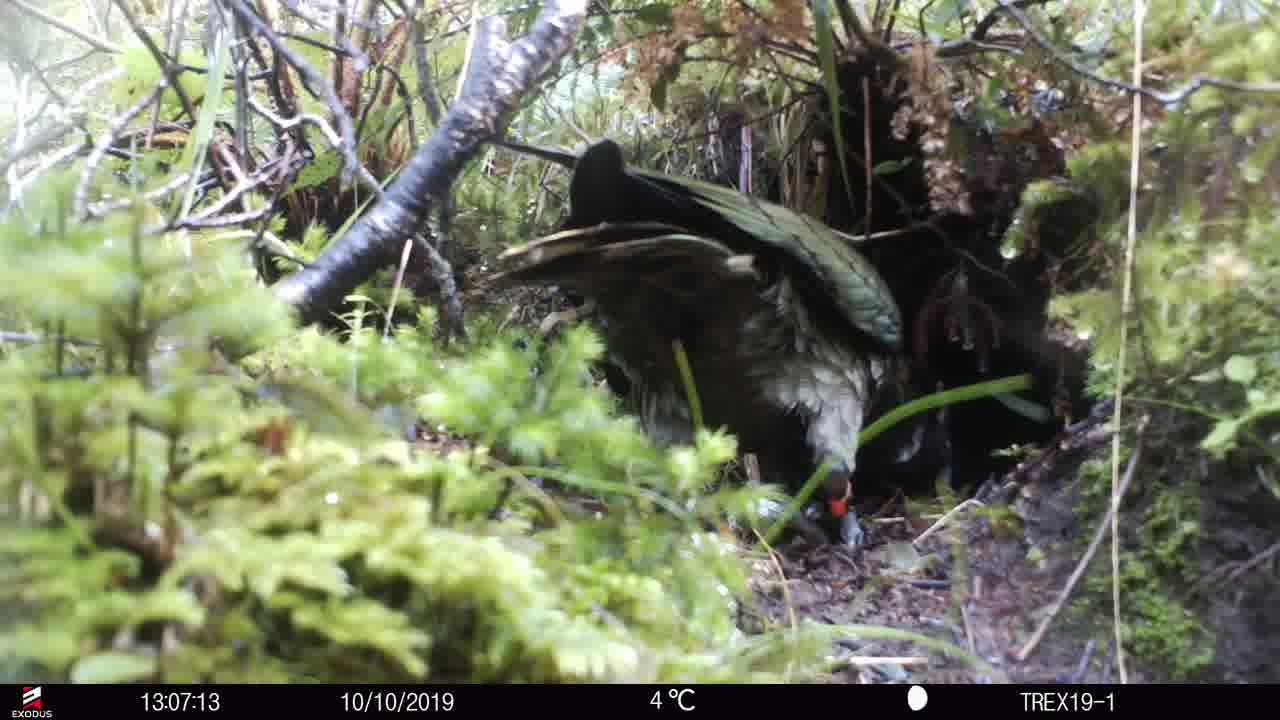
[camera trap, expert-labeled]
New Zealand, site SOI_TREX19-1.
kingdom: Animalia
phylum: Chordata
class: Aves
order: Psittaciformes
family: Strigopidae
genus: Nestor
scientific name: Nestor notabilis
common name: kea